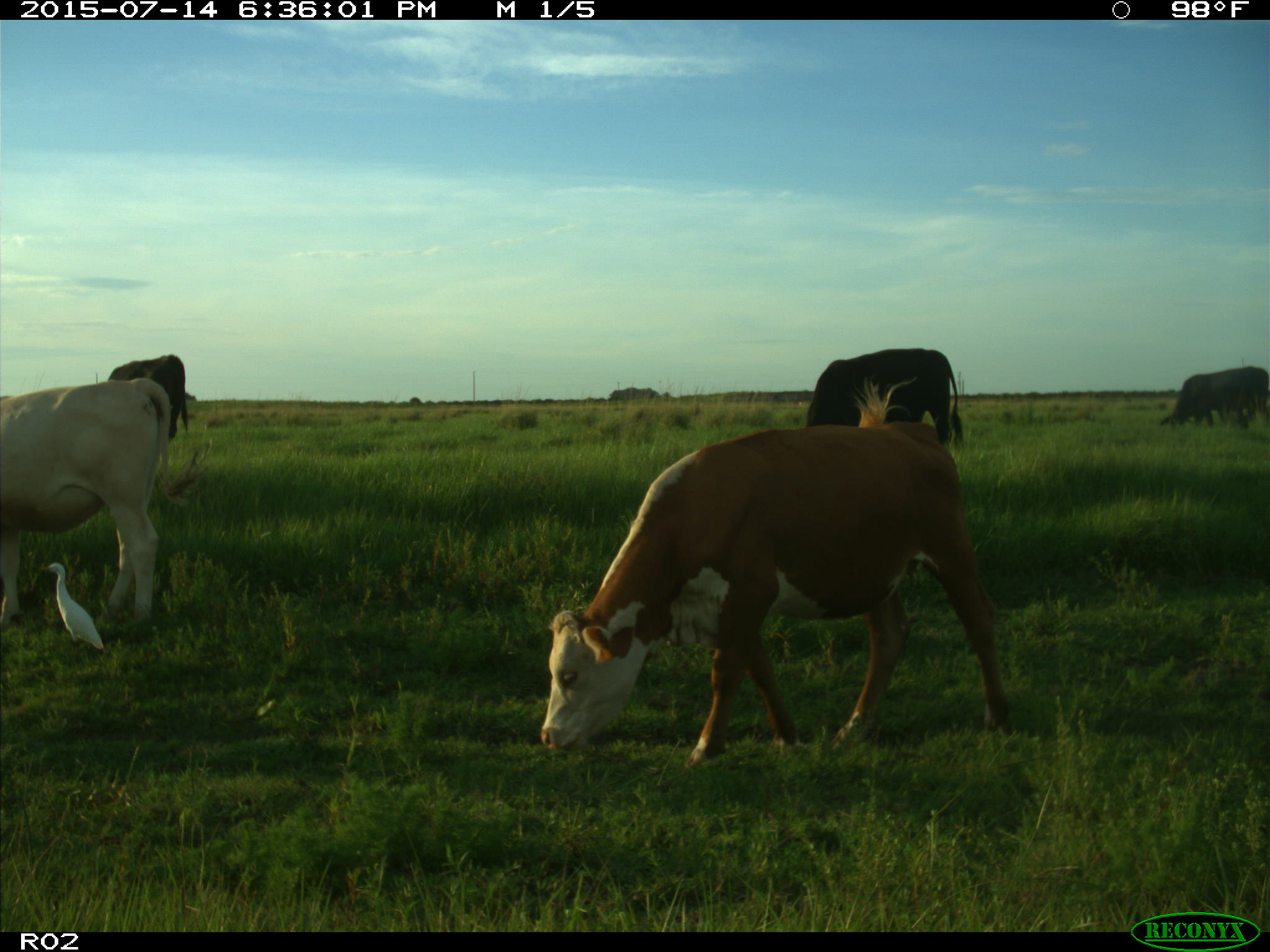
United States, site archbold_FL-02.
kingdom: Animalia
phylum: Chordata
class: Mammalia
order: Artiodactyla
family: Bovidae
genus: Bos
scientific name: Bos taurus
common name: domestic cow